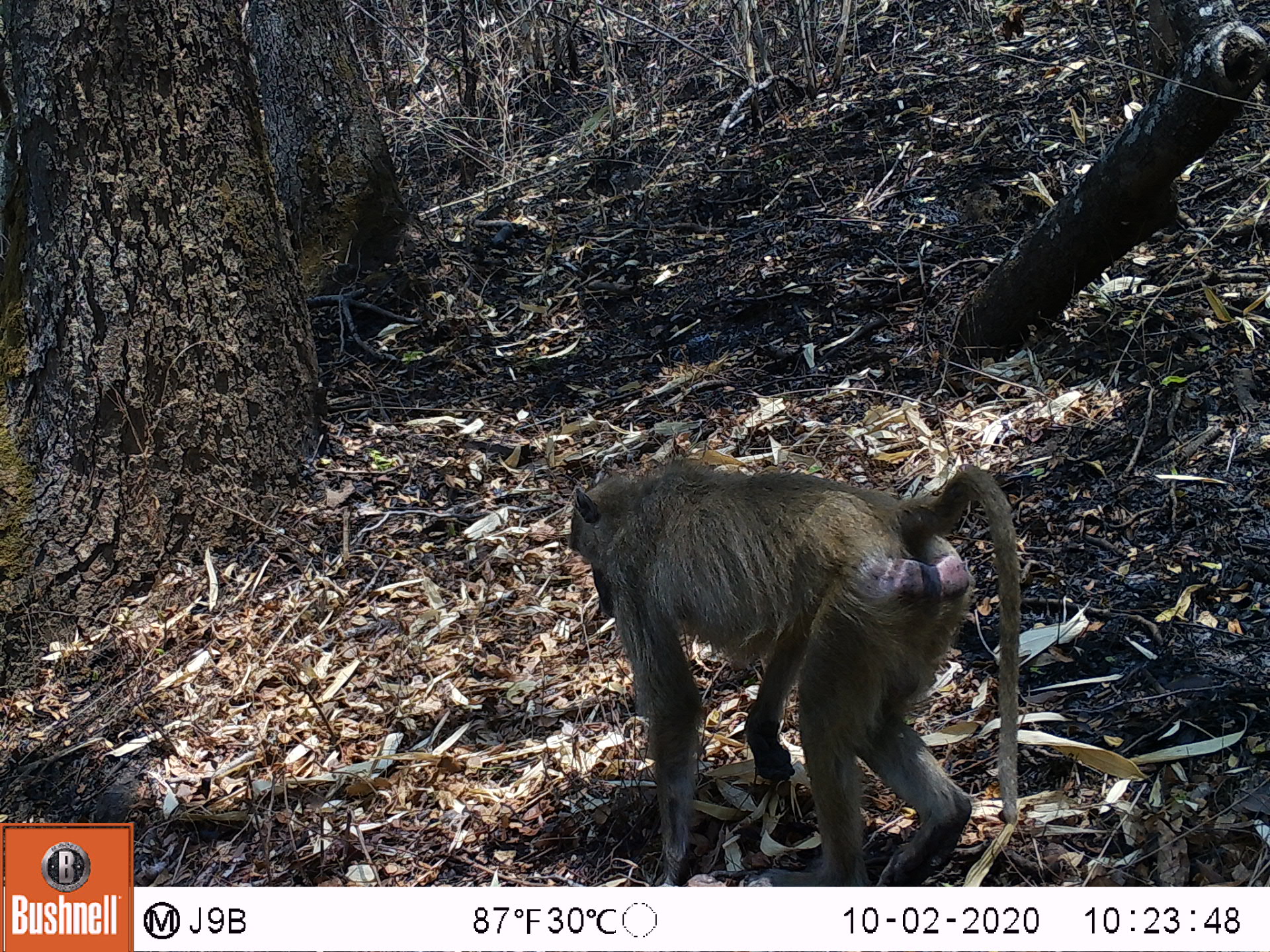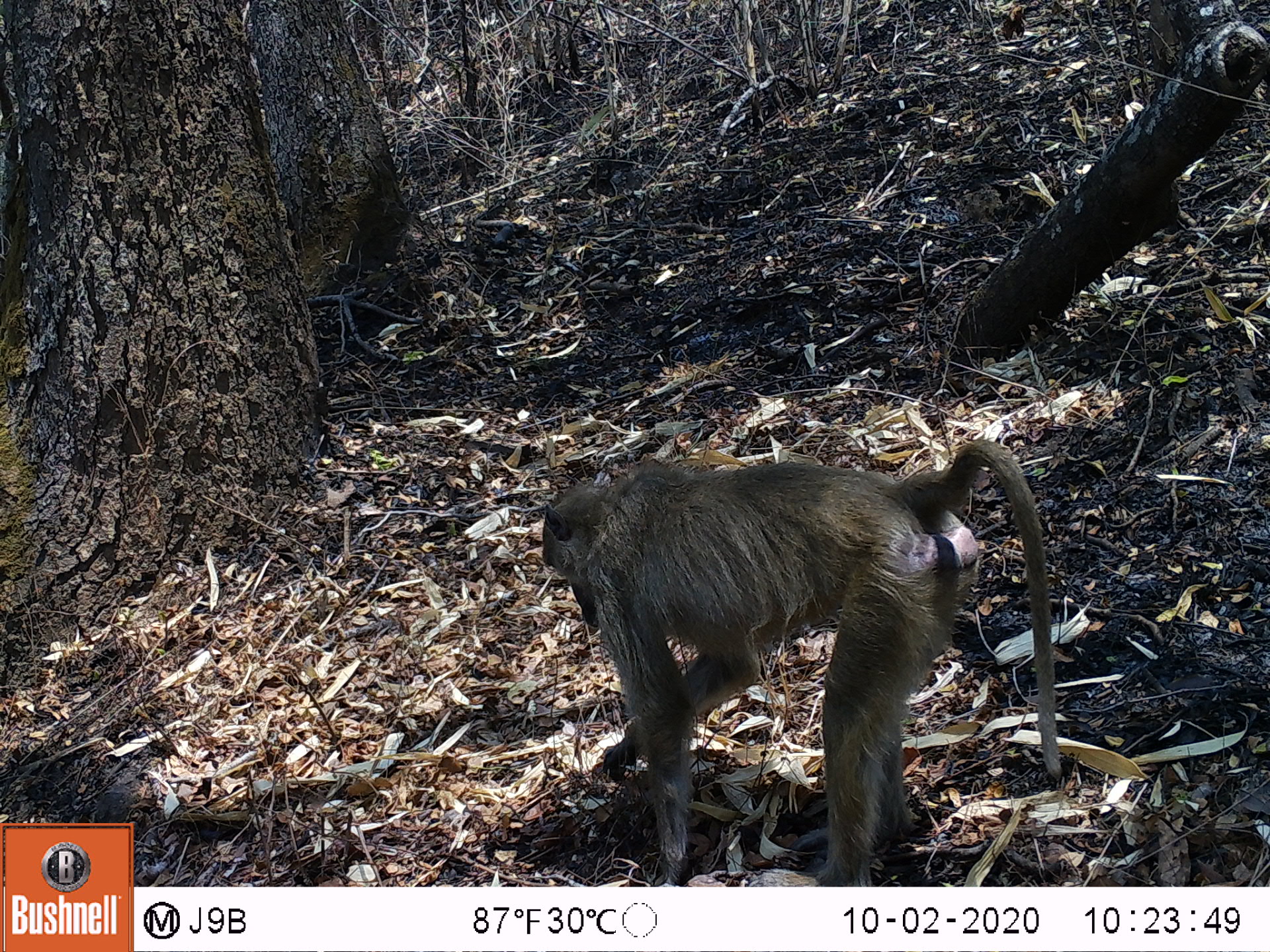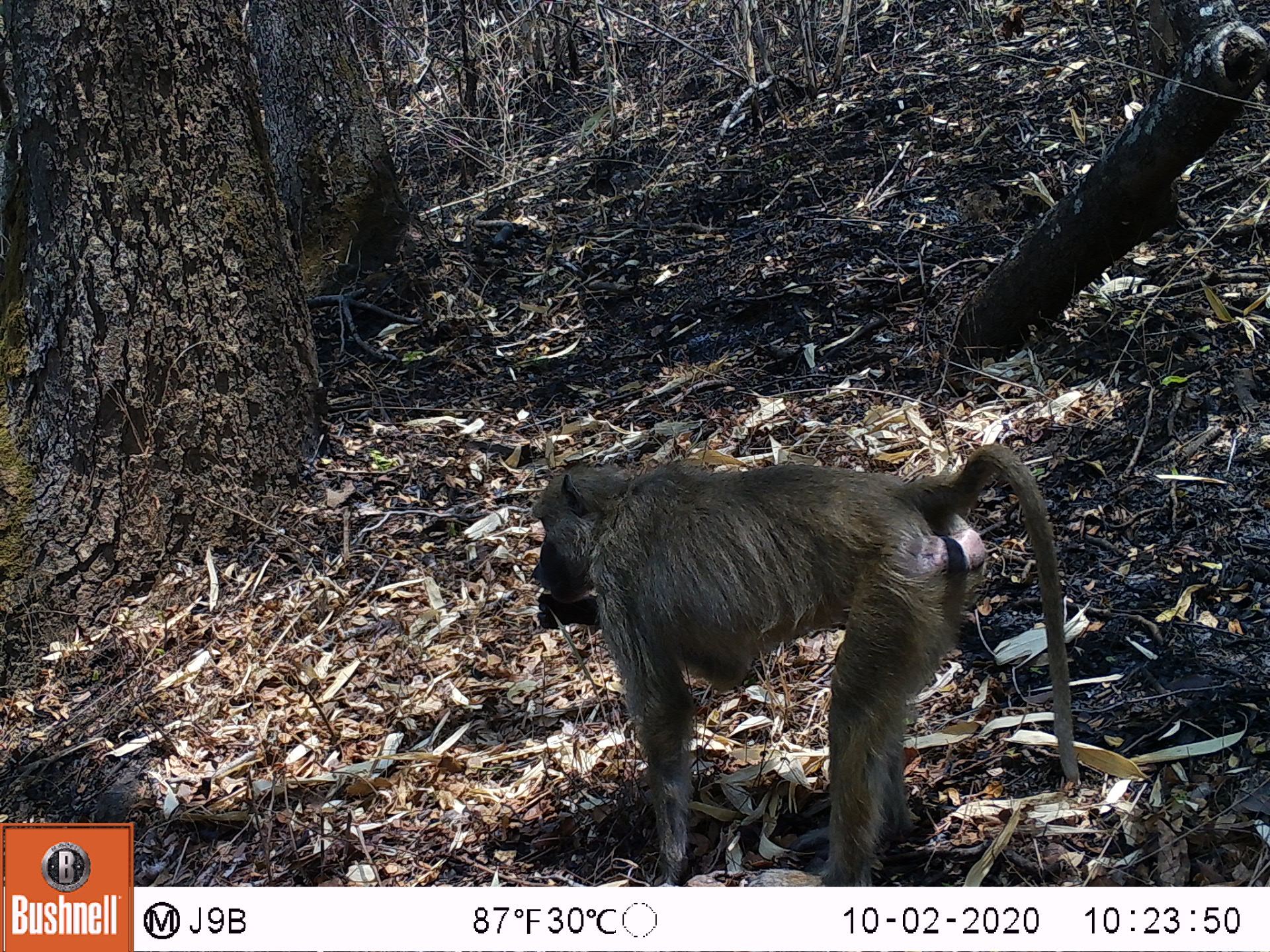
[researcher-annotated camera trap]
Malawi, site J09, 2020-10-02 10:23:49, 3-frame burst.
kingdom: Animalia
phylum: Chordata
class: Mammalia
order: Primates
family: Cercopithecidae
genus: Papio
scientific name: Papio cynocephalus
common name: yellow baboon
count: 1